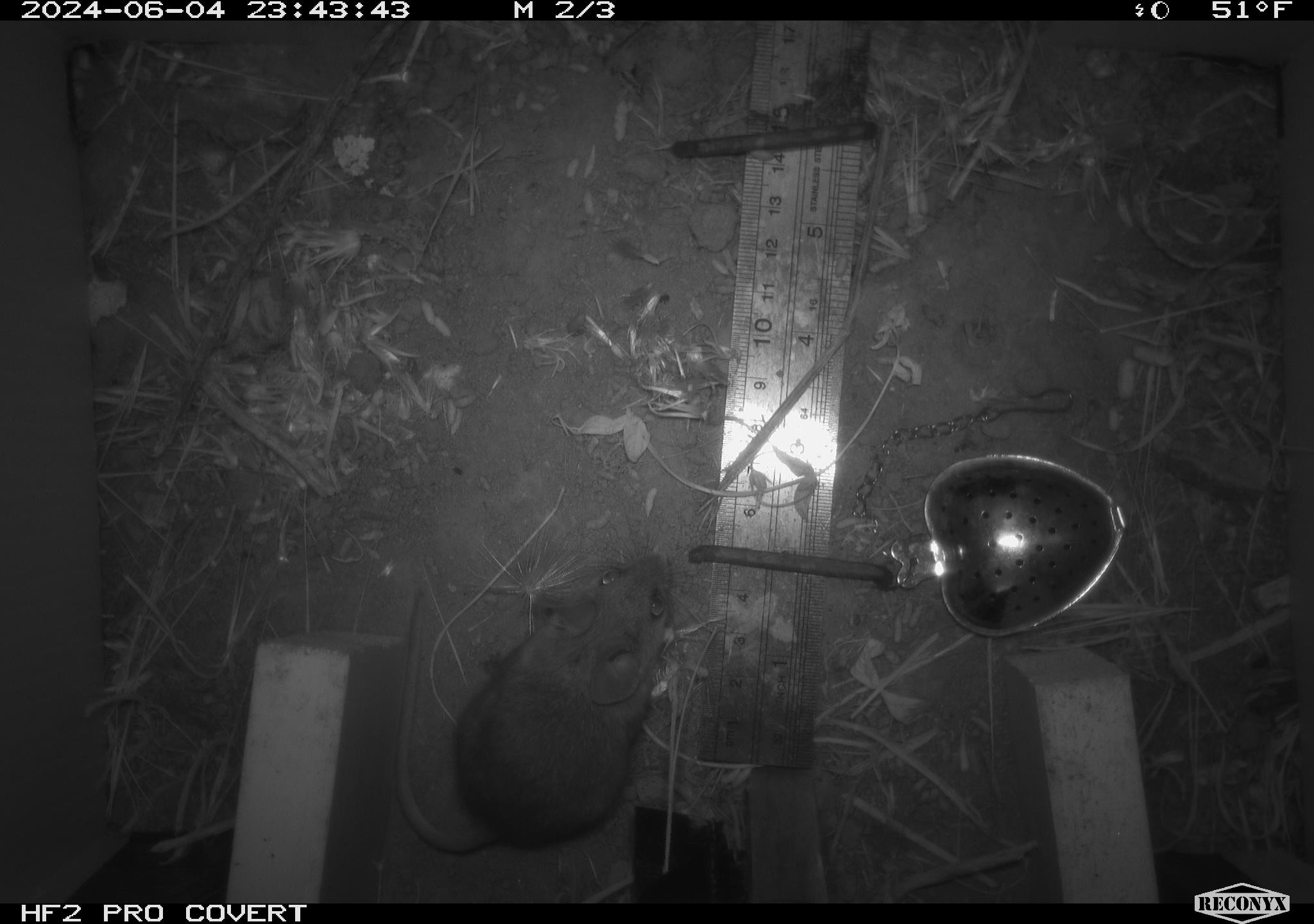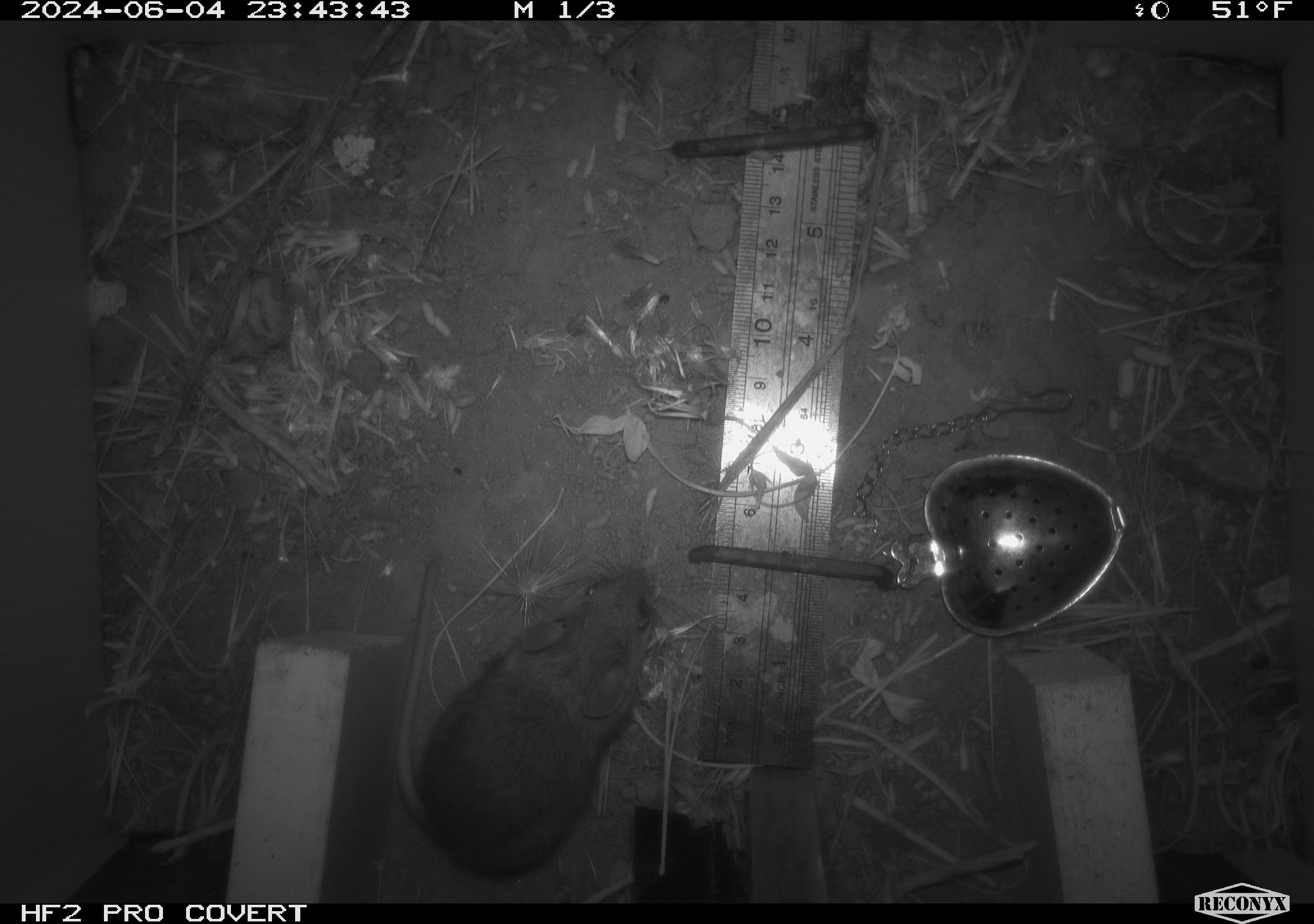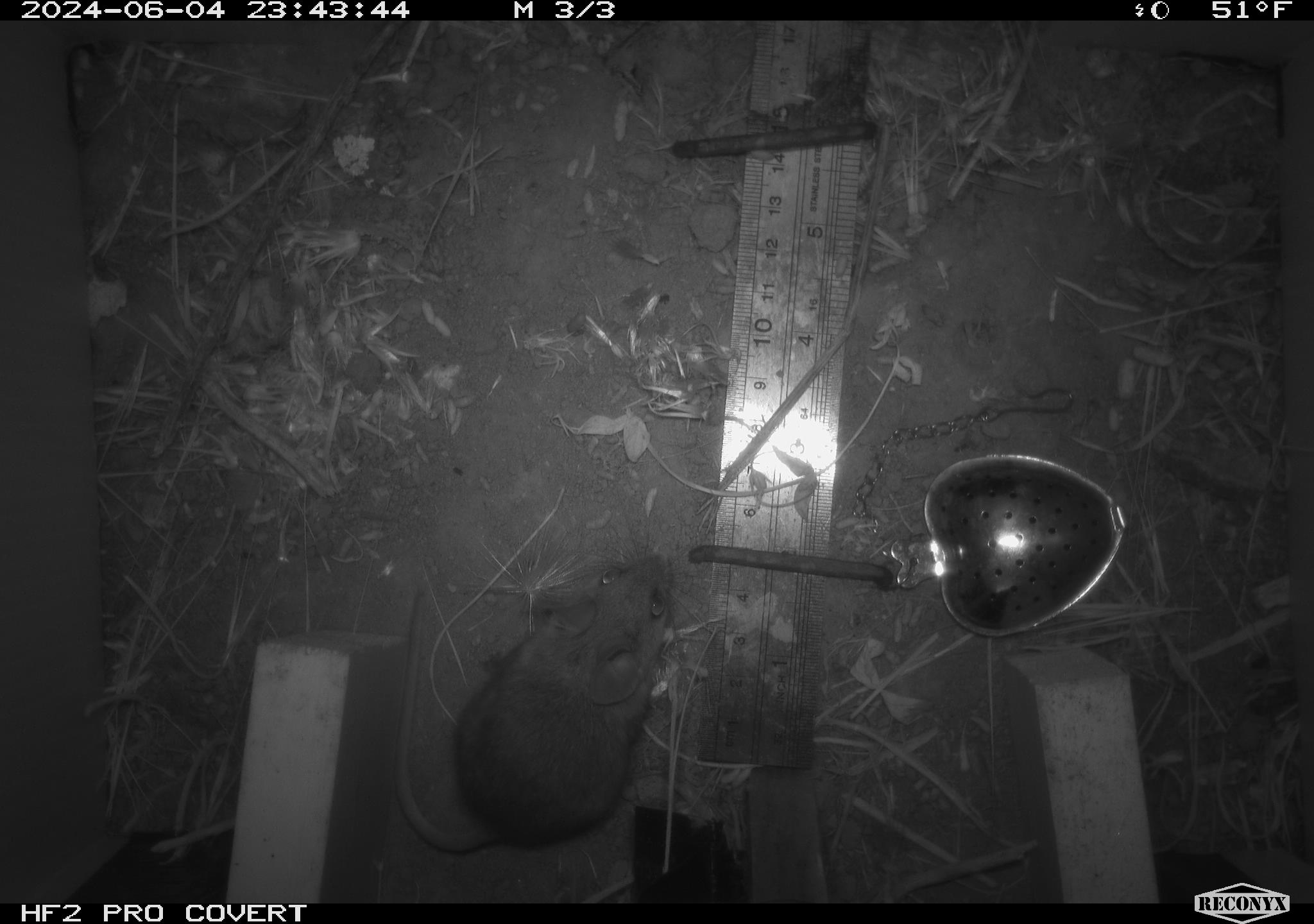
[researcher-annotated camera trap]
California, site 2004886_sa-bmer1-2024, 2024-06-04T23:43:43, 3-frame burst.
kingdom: Animalia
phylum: Chordata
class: Mammalia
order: Rodentia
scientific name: Rodentia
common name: mouse species